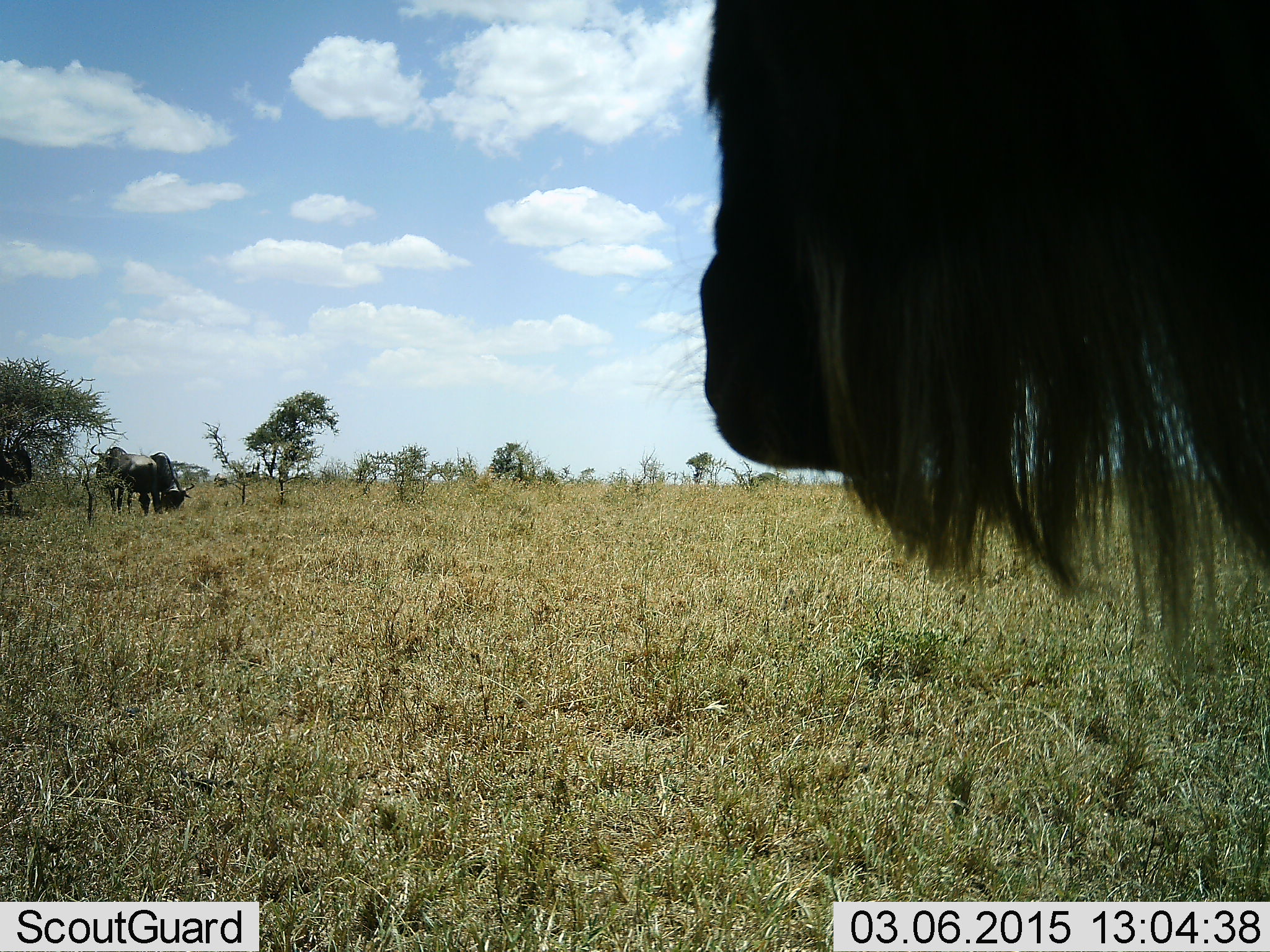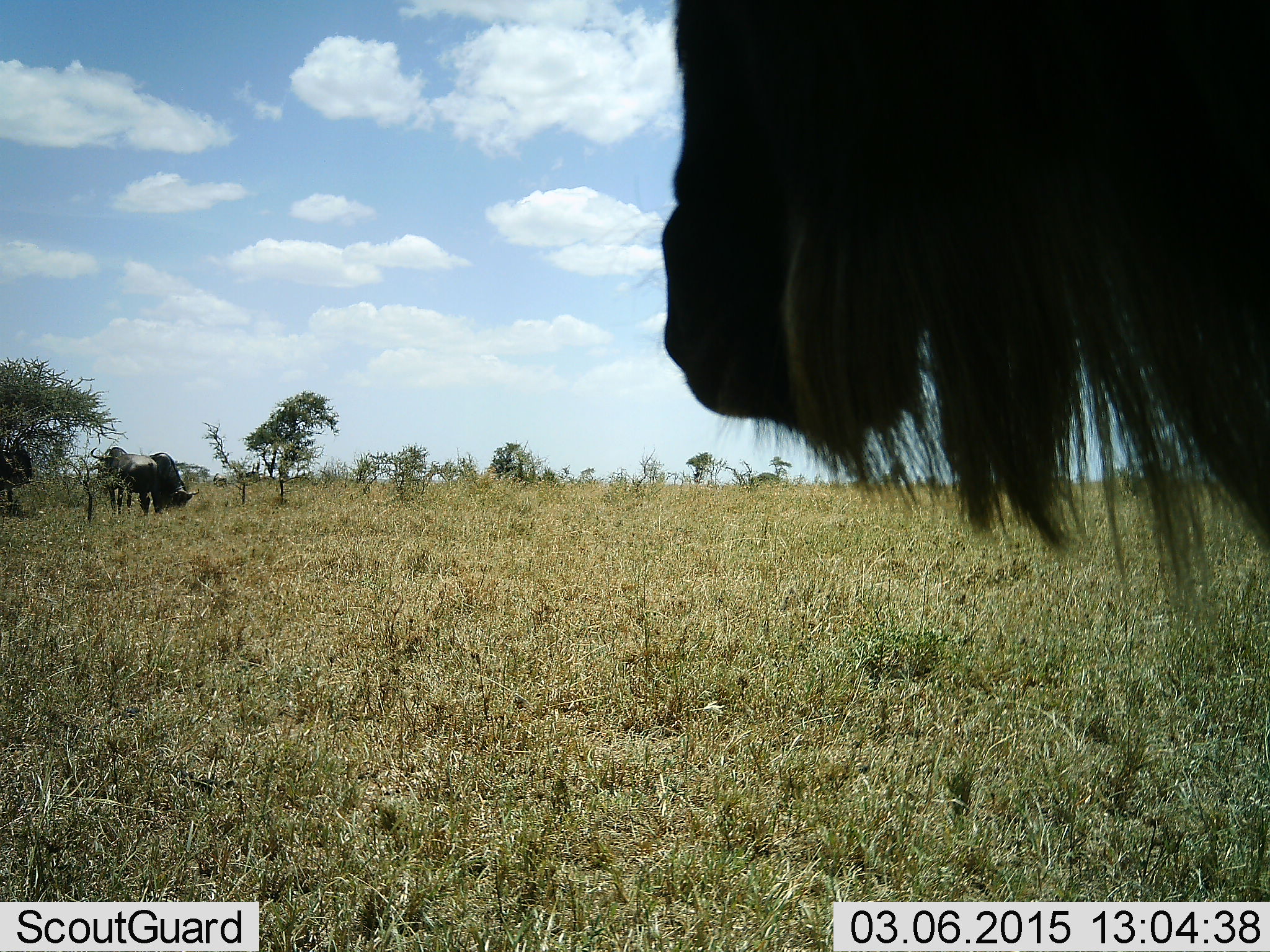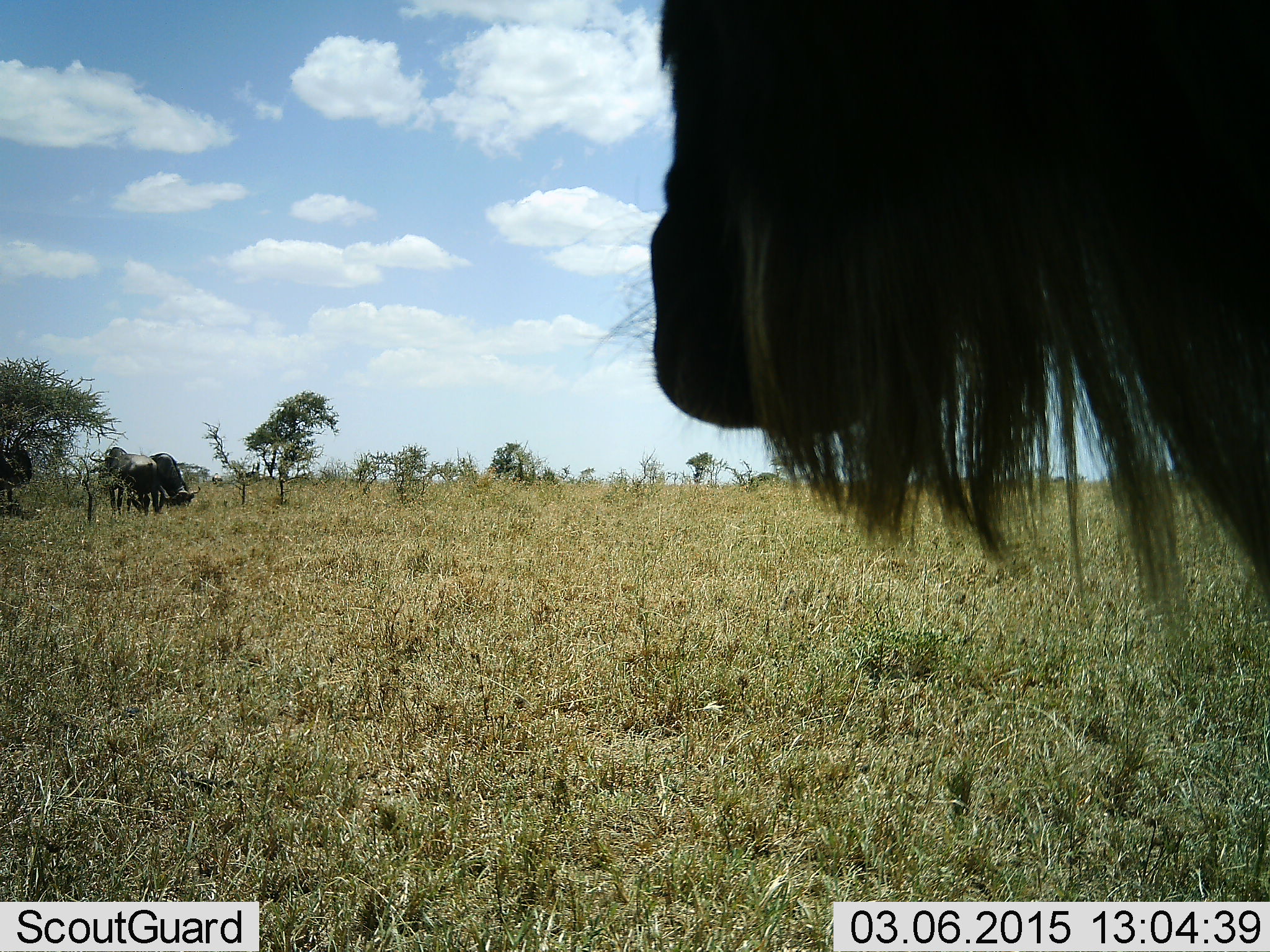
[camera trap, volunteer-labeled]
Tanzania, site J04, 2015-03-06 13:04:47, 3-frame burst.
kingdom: Animalia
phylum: Chordata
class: Mammalia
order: Artiodactyla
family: Bovidae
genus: Connochaetes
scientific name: Connochaetes taurinus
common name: blue wildebeest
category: wildebeest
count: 3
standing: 90%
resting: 0%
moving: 0%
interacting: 0%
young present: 0%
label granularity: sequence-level